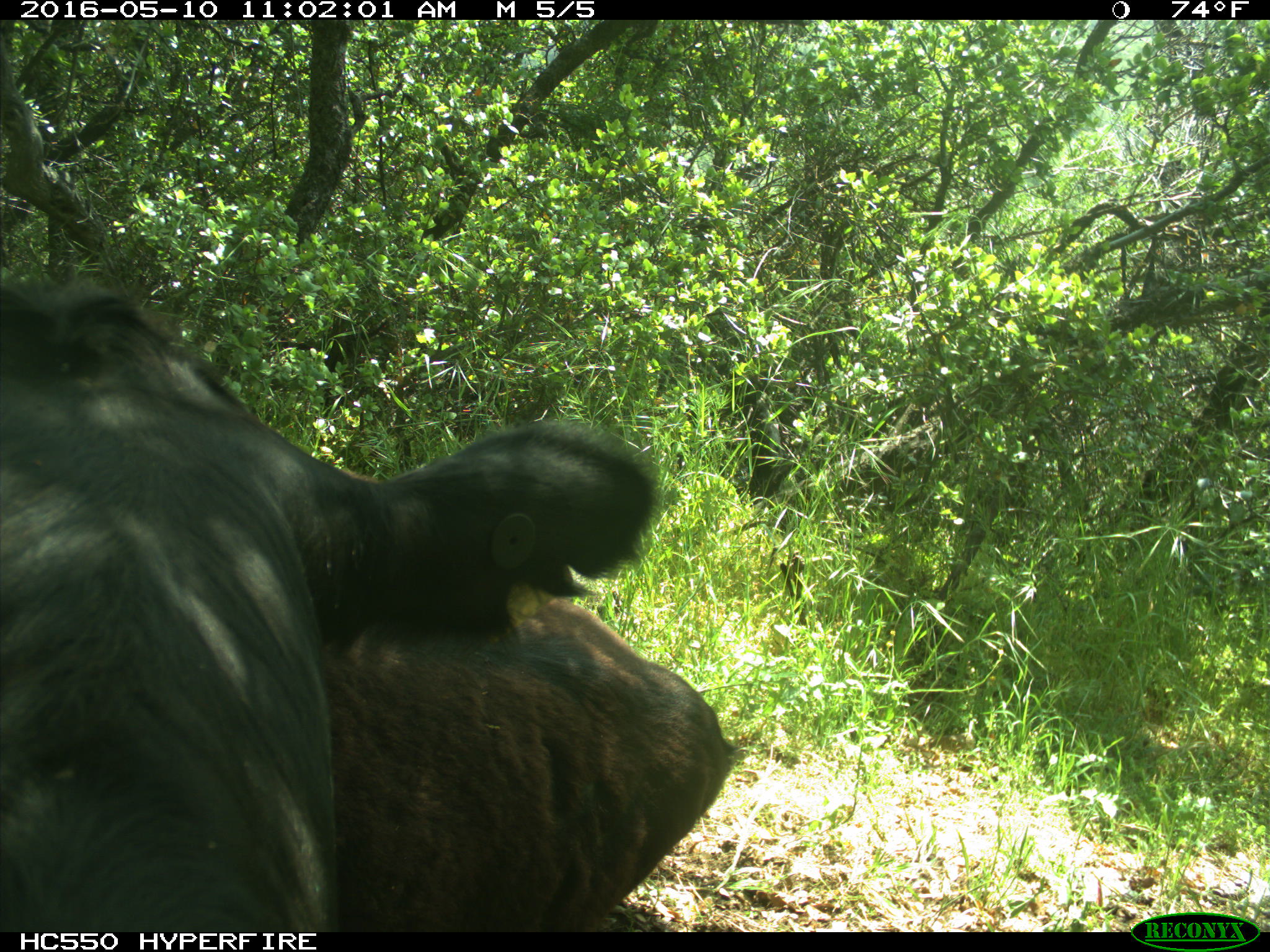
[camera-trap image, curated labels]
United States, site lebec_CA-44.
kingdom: Animalia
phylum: Chordata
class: Mammalia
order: Artiodactyla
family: Bovidae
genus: Bos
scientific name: Bos taurus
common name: domestic cow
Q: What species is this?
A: Bos taurus (domestic cow).